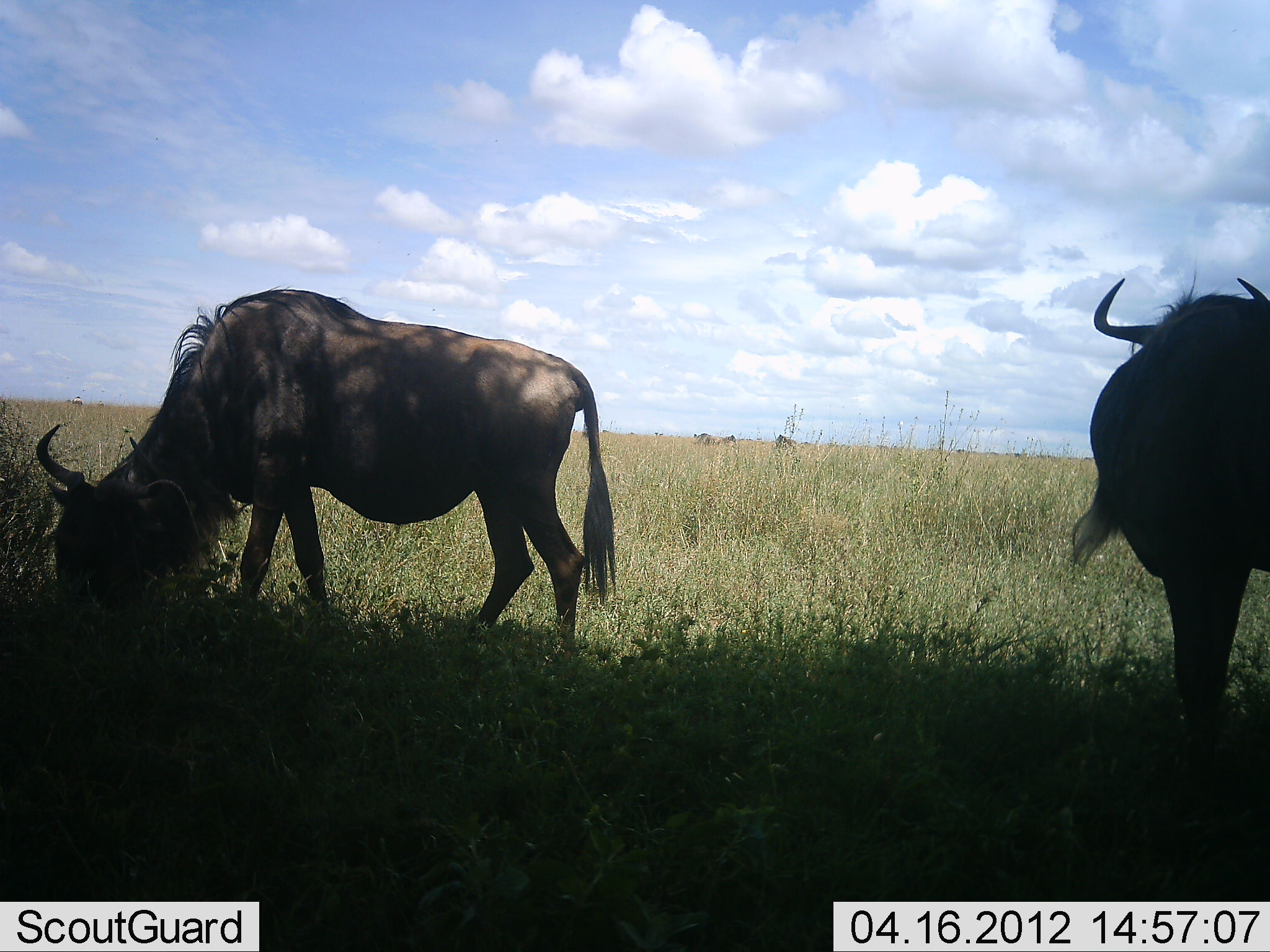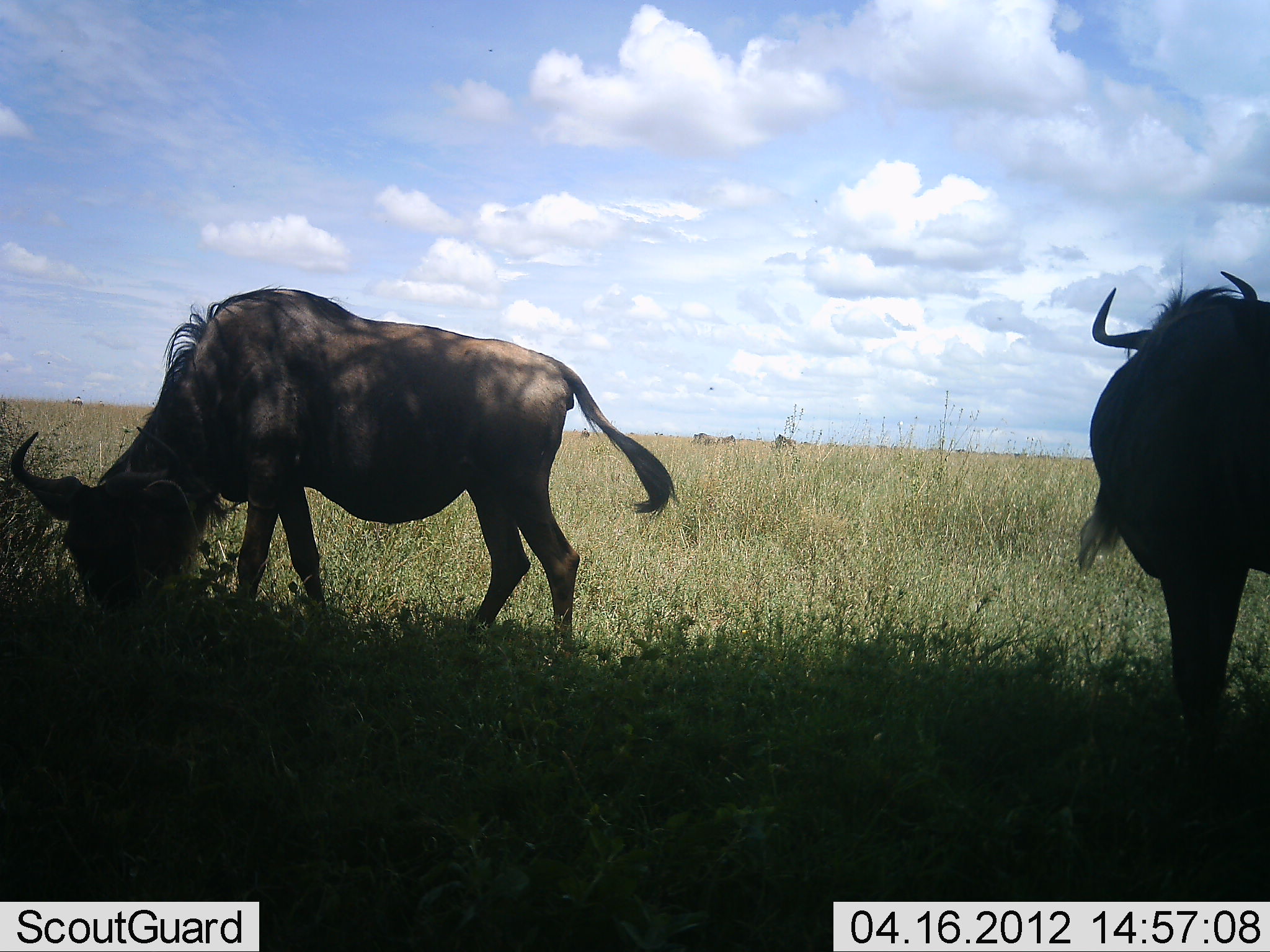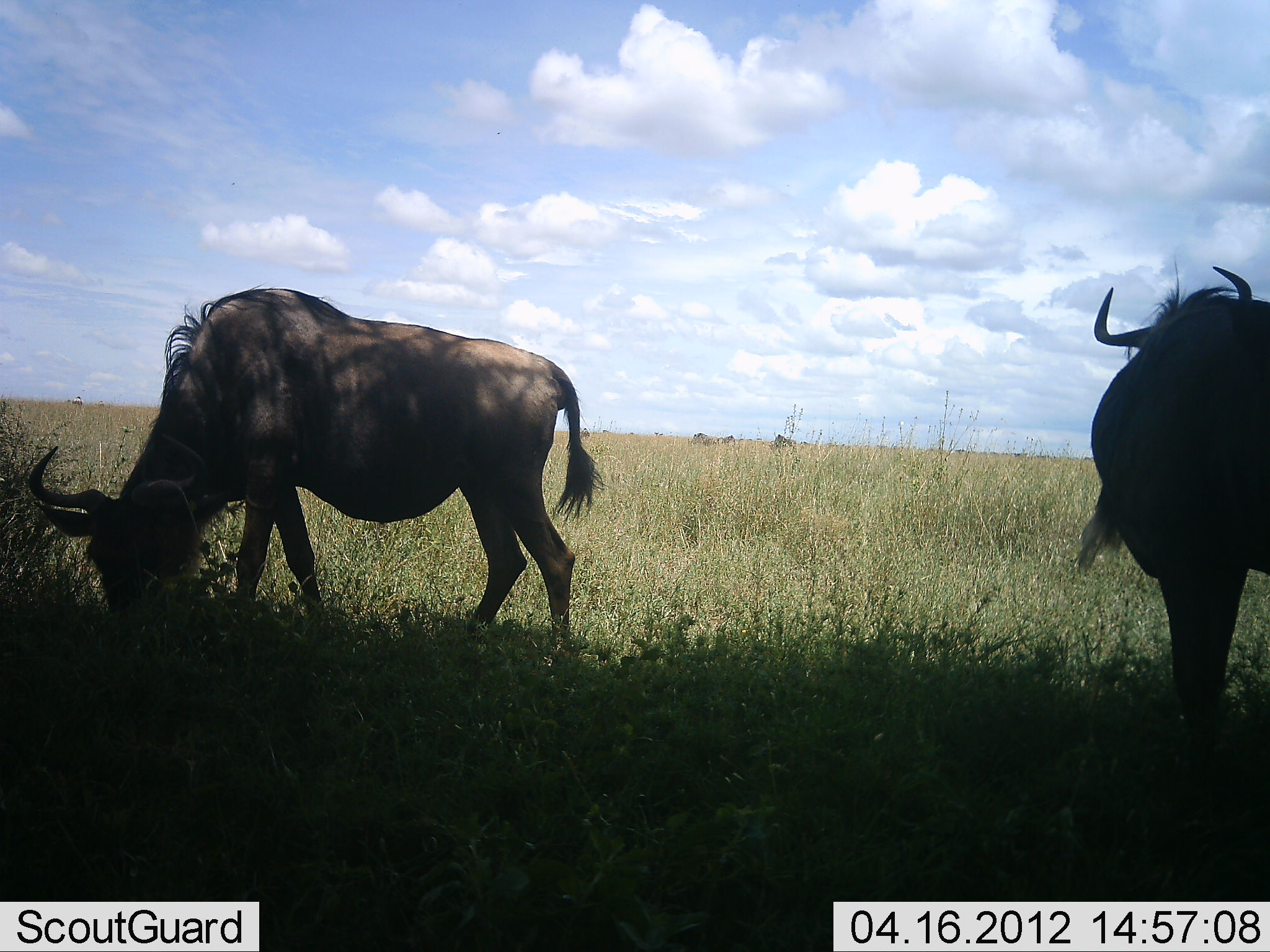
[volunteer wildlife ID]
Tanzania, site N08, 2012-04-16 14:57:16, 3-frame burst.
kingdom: Animalia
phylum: Chordata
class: Mammalia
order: Artiodactyla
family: Bovidae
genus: Connochaetes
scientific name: Connochaetes taurinus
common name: blue wildebeest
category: wildebeest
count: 2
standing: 72%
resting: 0%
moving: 8%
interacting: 0%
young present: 0%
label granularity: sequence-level